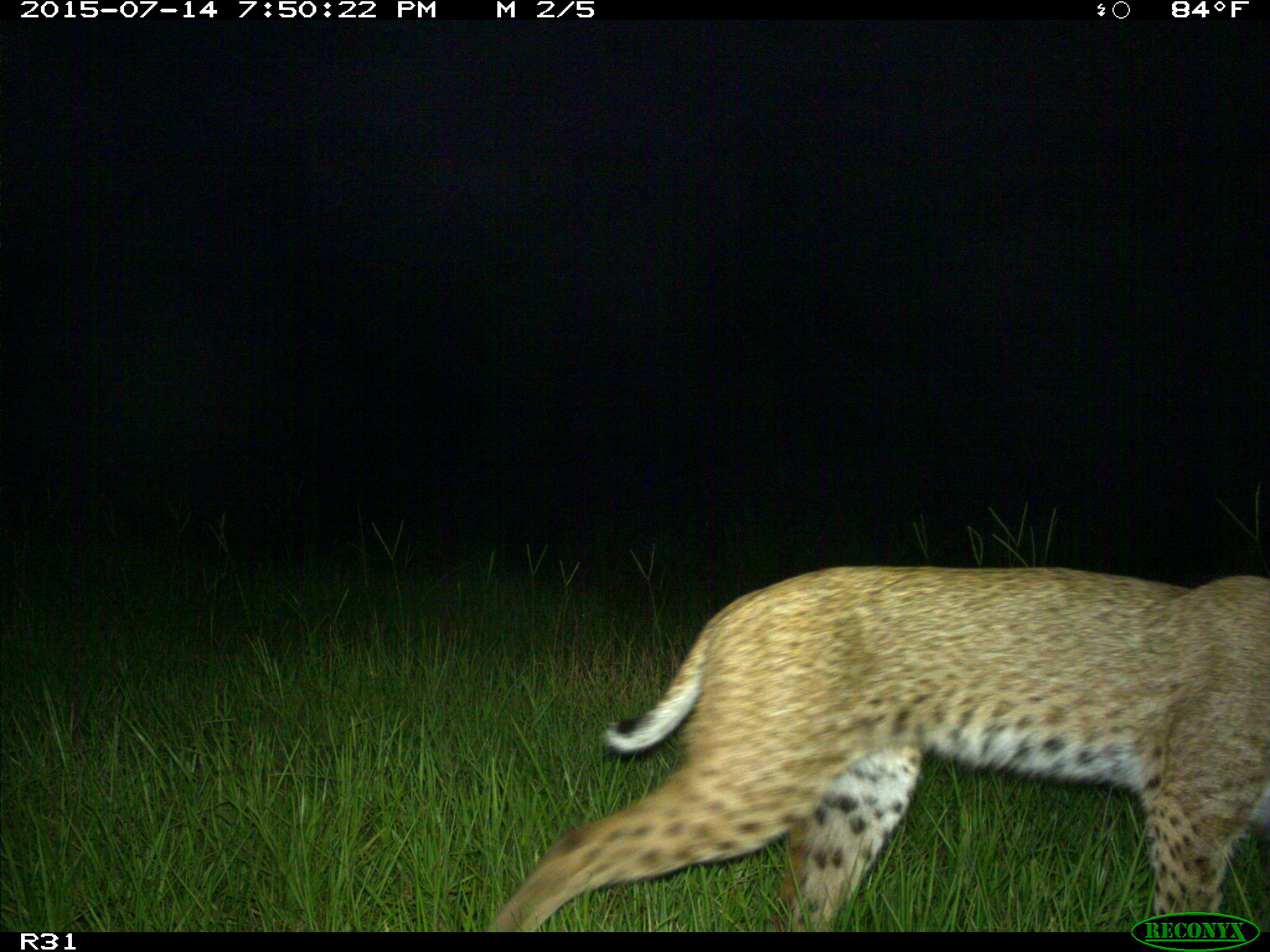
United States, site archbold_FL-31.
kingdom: Animalia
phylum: Chordata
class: Mammalia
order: Carnivora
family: Felidae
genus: Lynx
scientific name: Lynx rufus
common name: bobcat